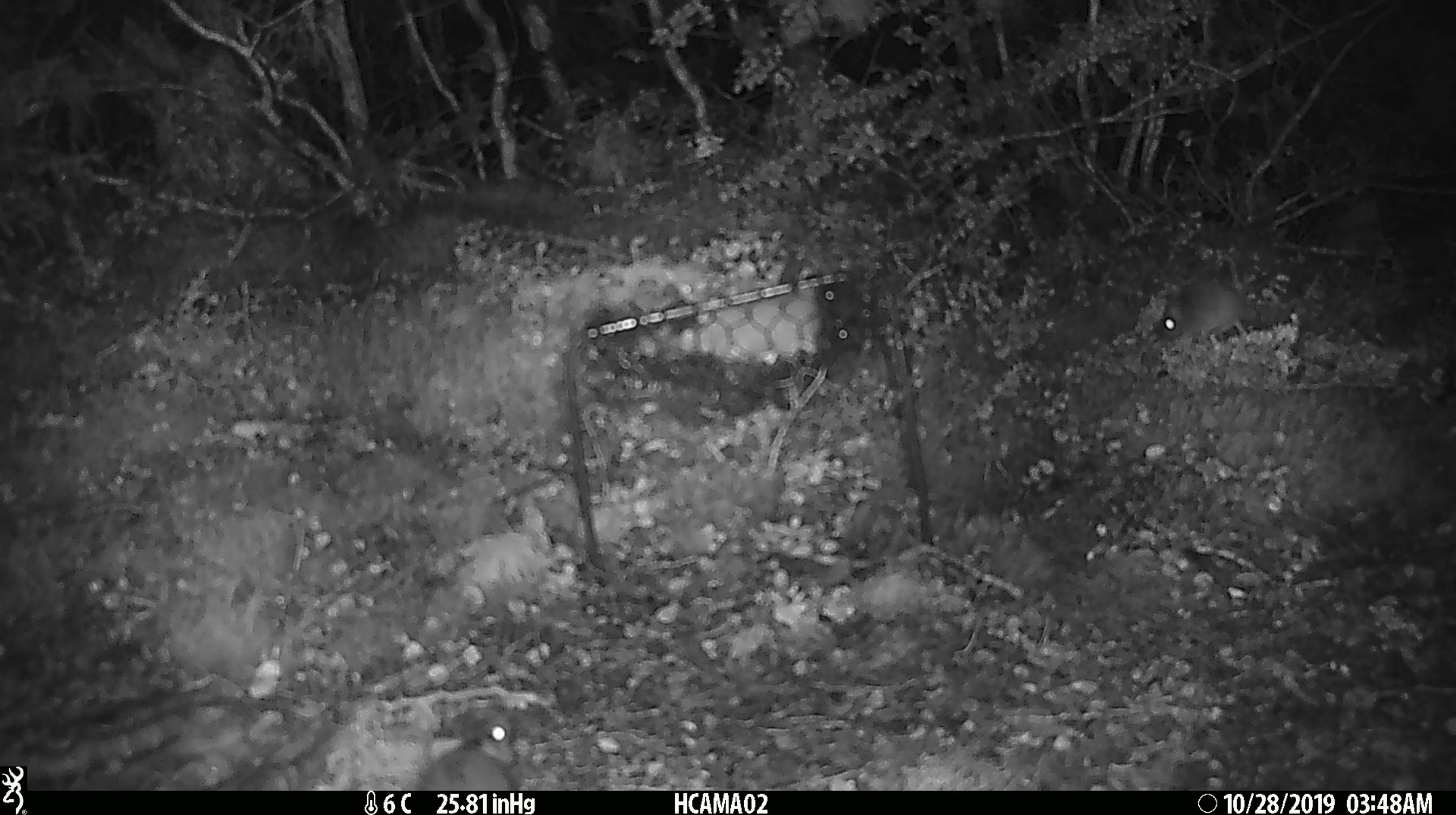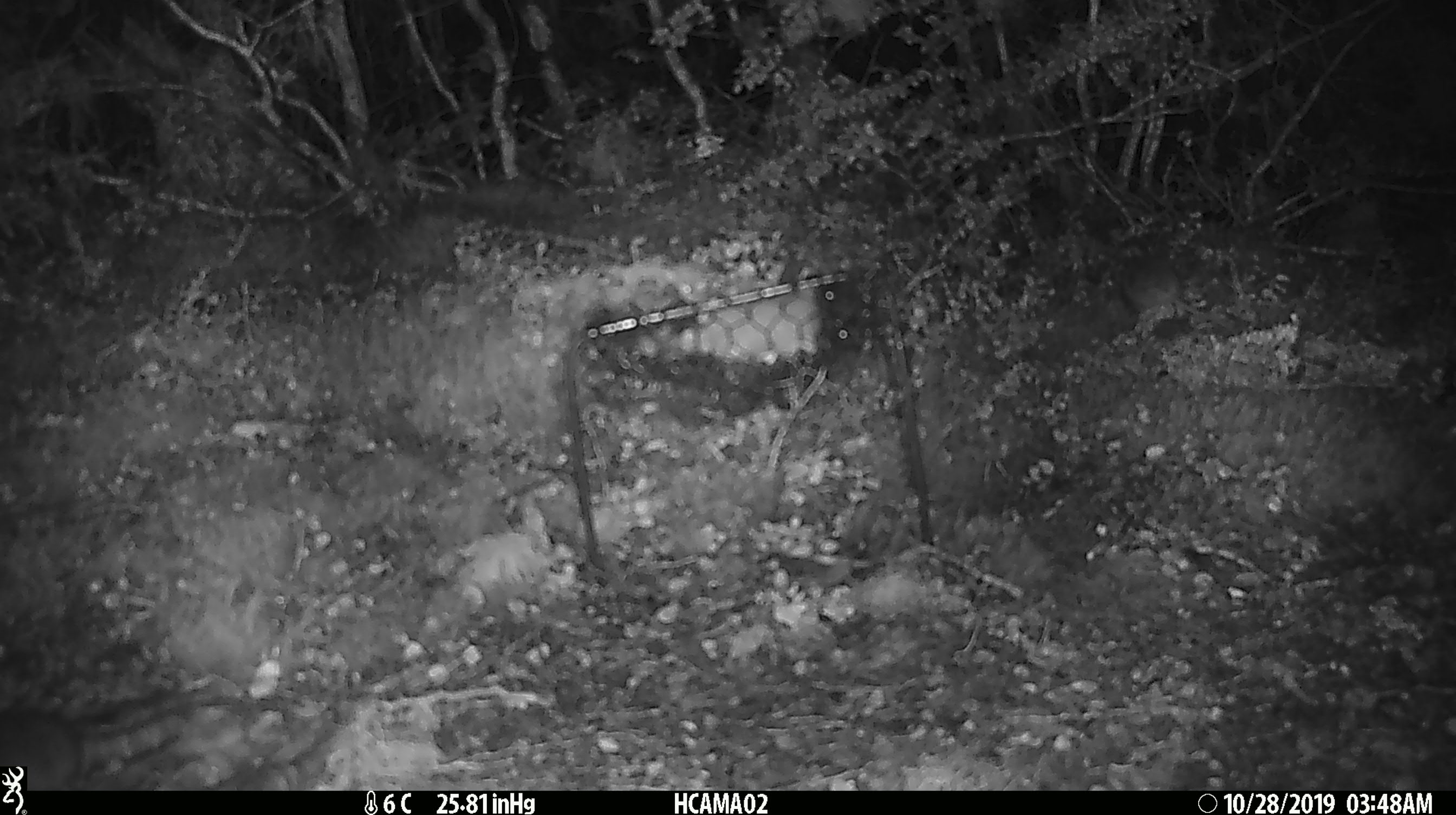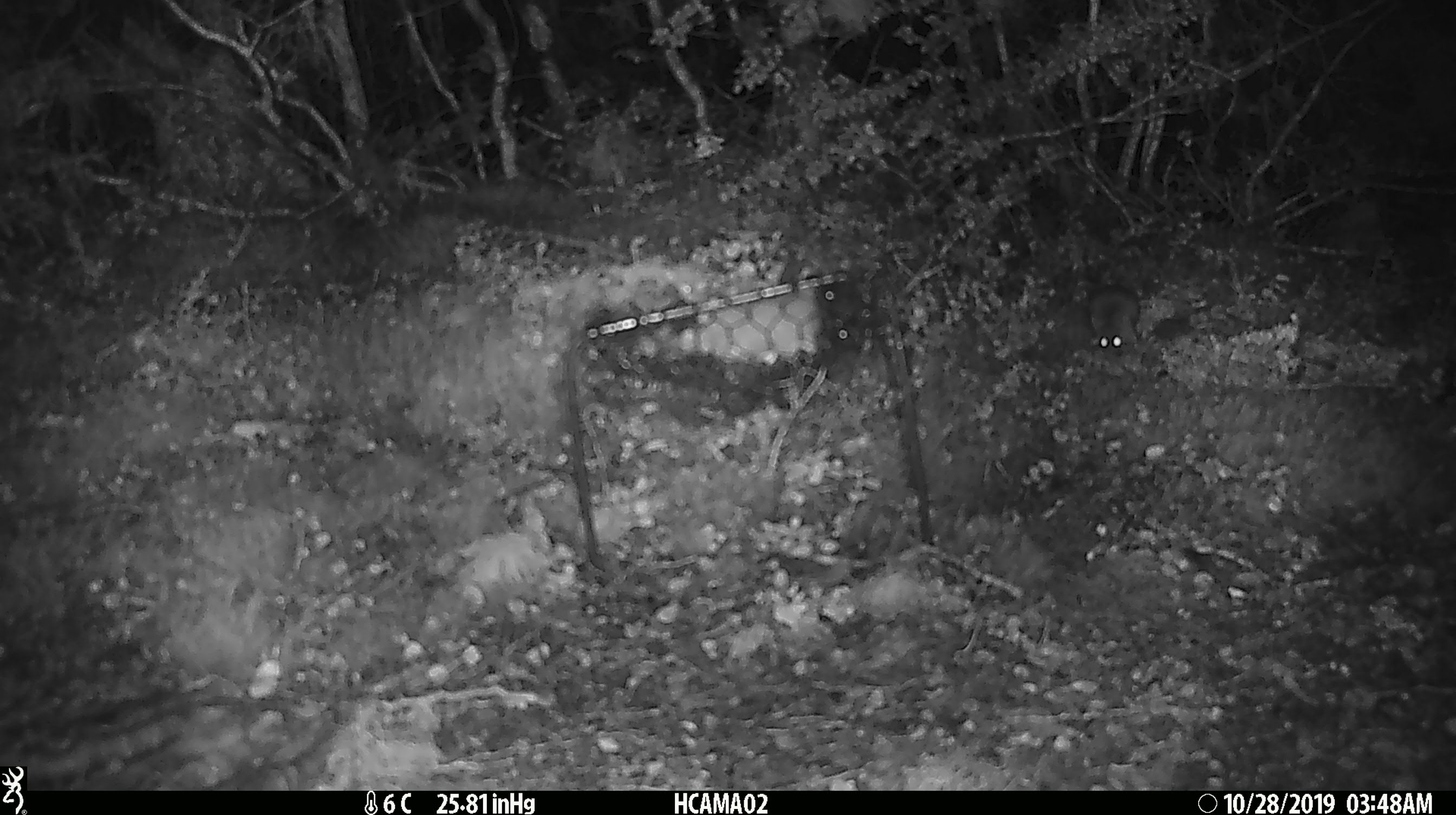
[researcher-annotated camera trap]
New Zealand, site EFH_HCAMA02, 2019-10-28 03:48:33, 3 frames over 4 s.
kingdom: Animalia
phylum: Chordata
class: Mammalia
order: Rodentia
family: Muridae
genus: Mus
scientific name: Mus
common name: mouse